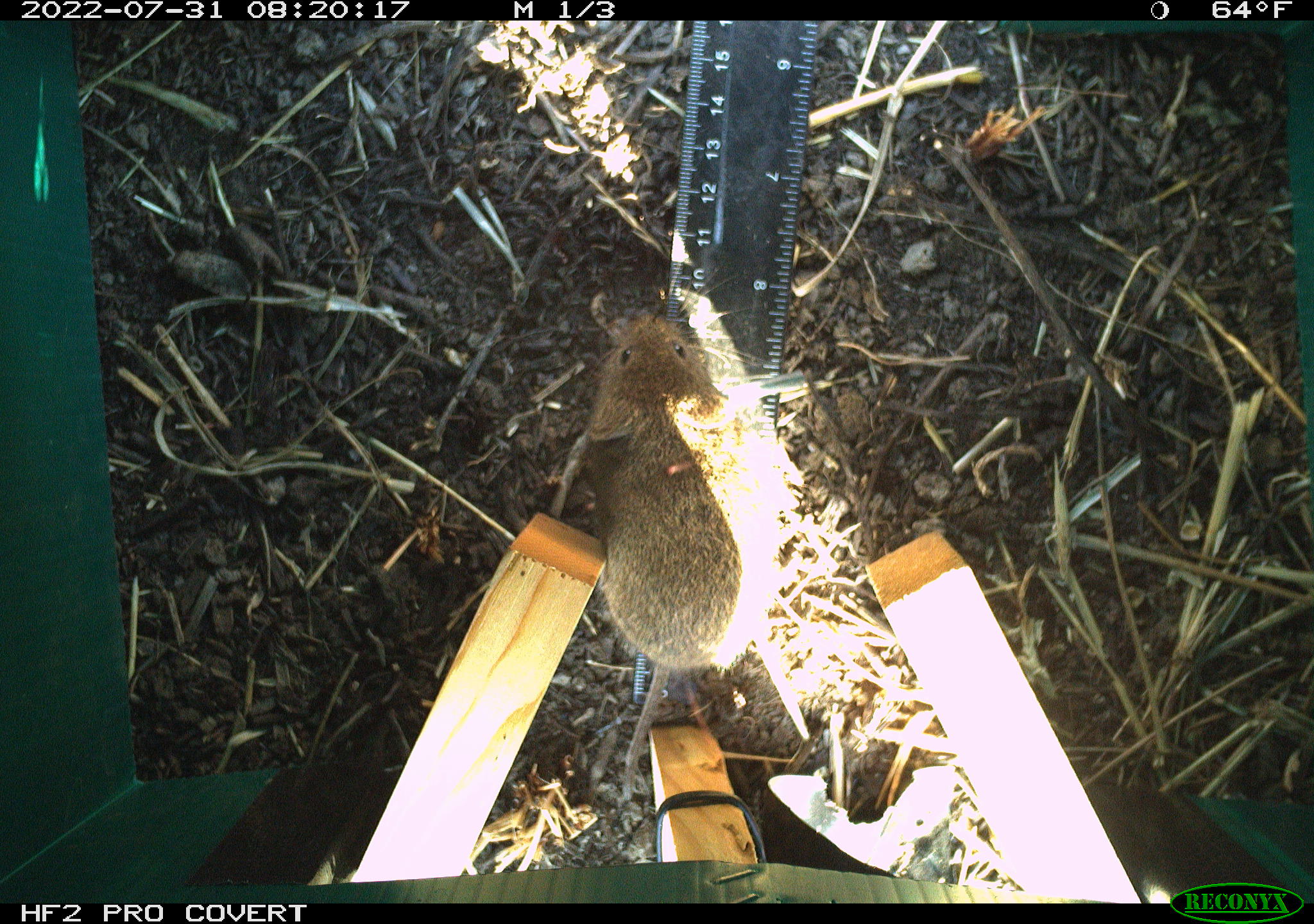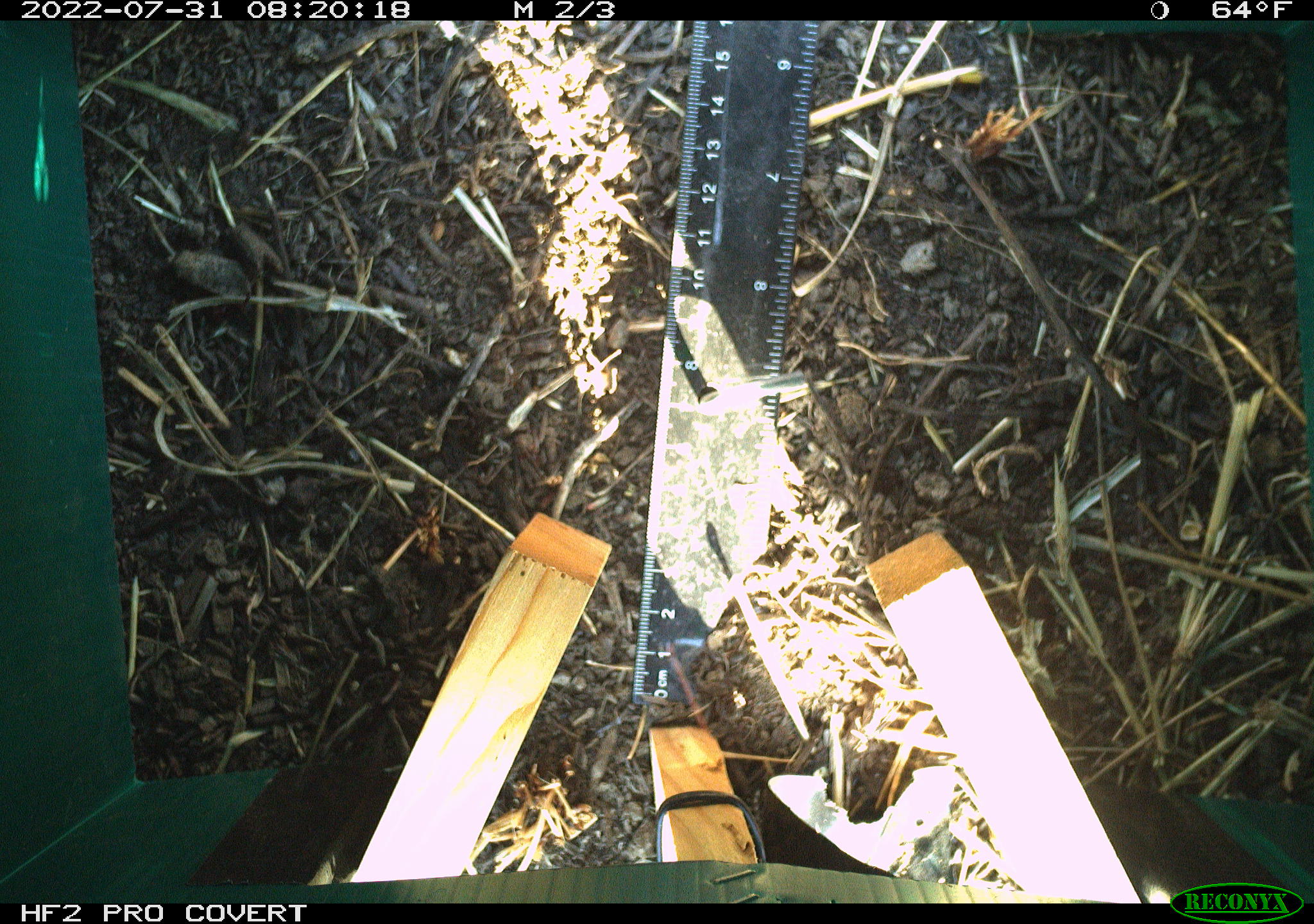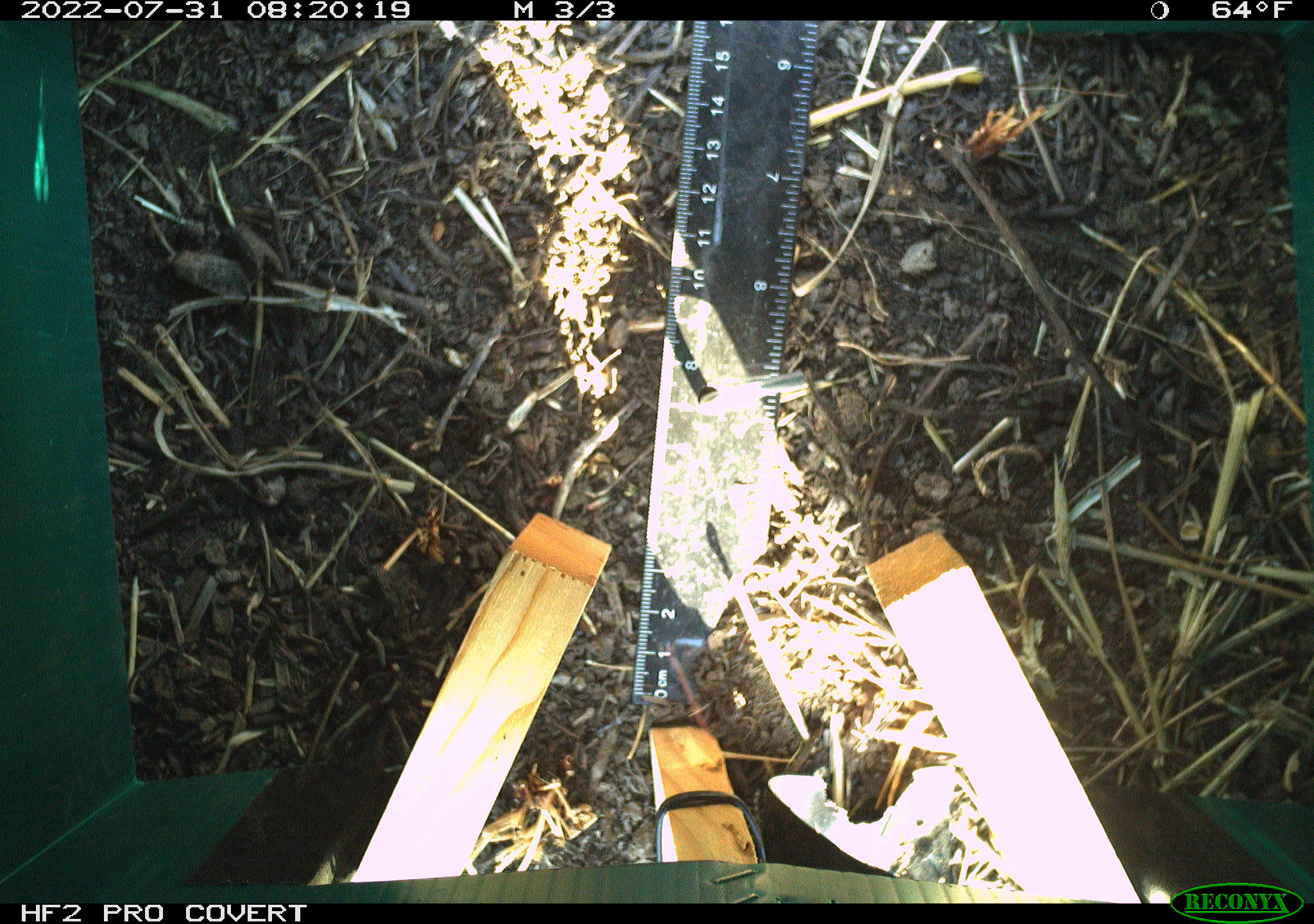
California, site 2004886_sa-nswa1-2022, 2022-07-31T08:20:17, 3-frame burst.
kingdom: Animalia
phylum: Chordata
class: Mammalia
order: Rodentia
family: Cricetidae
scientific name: Cricetidae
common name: hamsters, voles, lemmings, and allies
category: cricetidae family